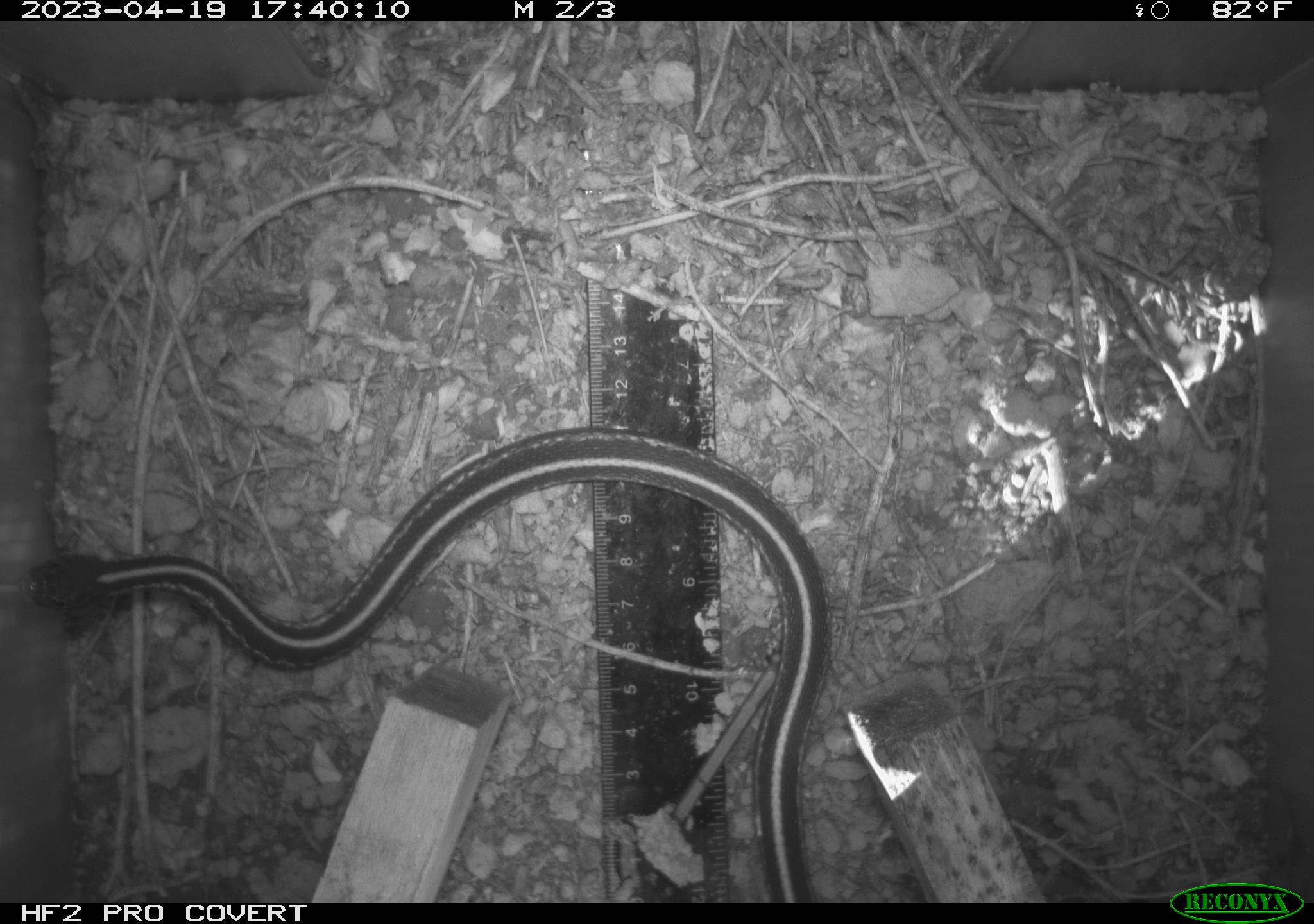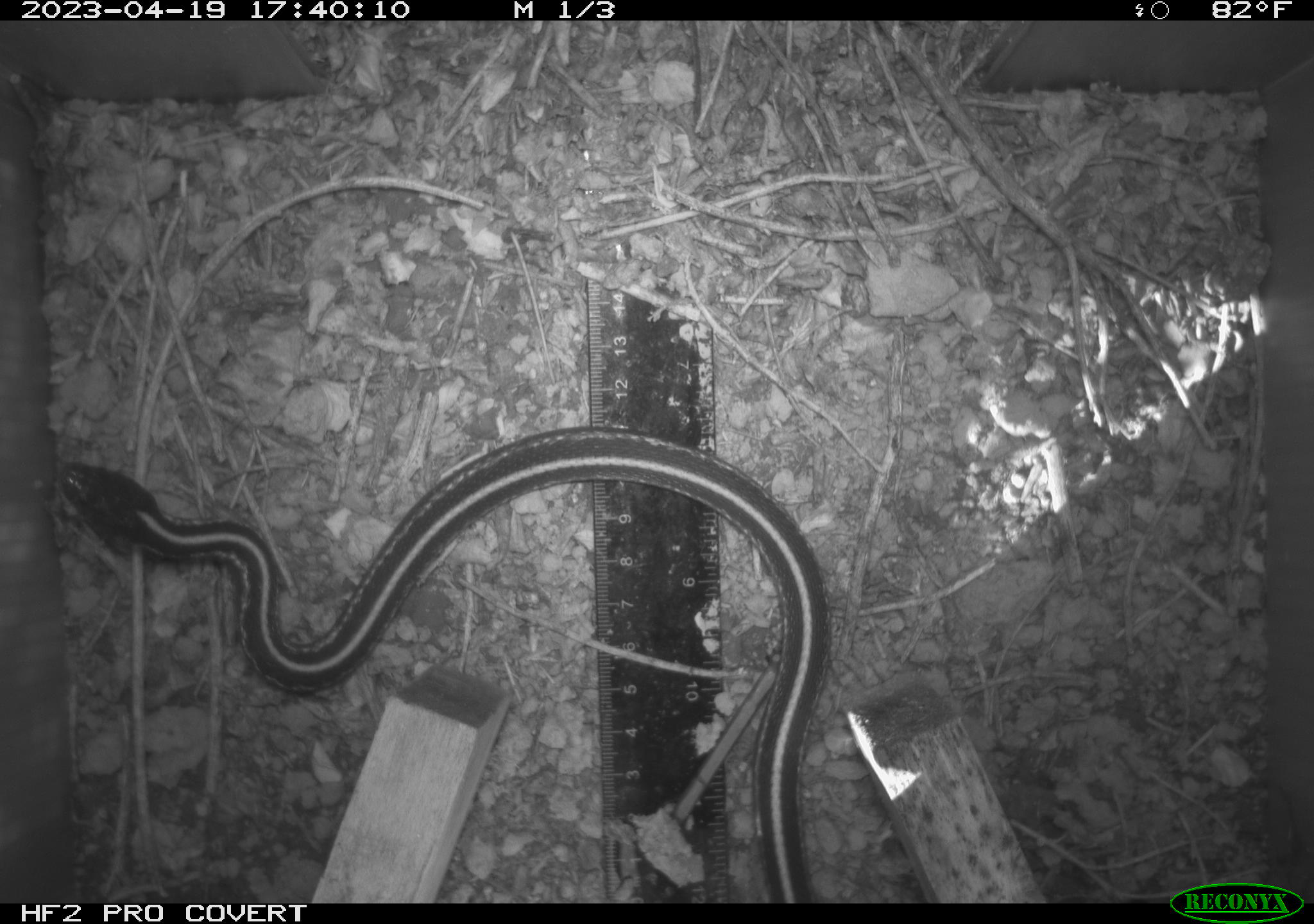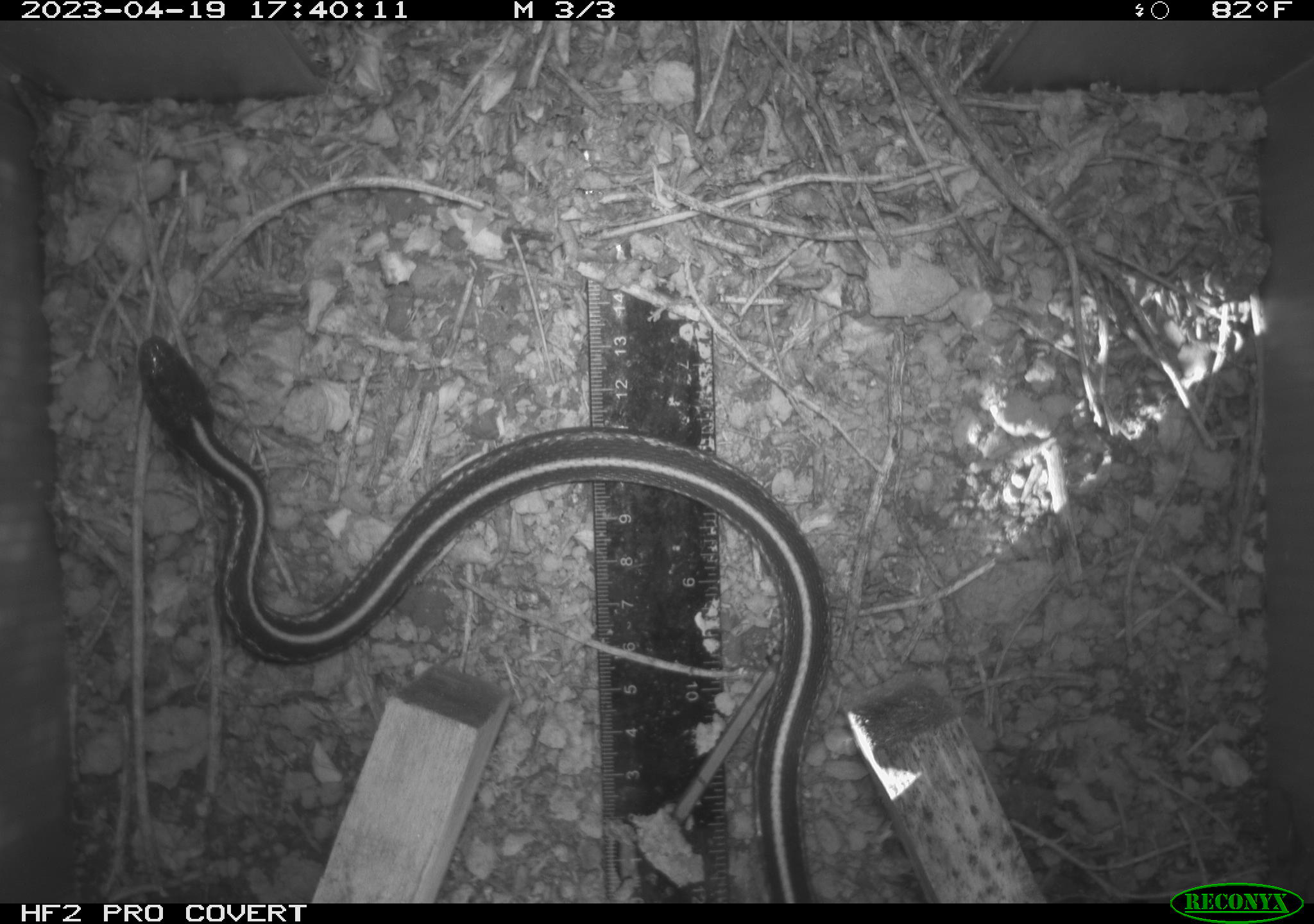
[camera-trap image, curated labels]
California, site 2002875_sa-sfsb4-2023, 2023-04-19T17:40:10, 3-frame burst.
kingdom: Animalia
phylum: Chordata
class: Reptilia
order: Squamata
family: Colubridae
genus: Thamnophis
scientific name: Thamnophis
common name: american gartersnakes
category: thamnophis species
Thamnophis species (american gartersnakes) (Thamnophis).